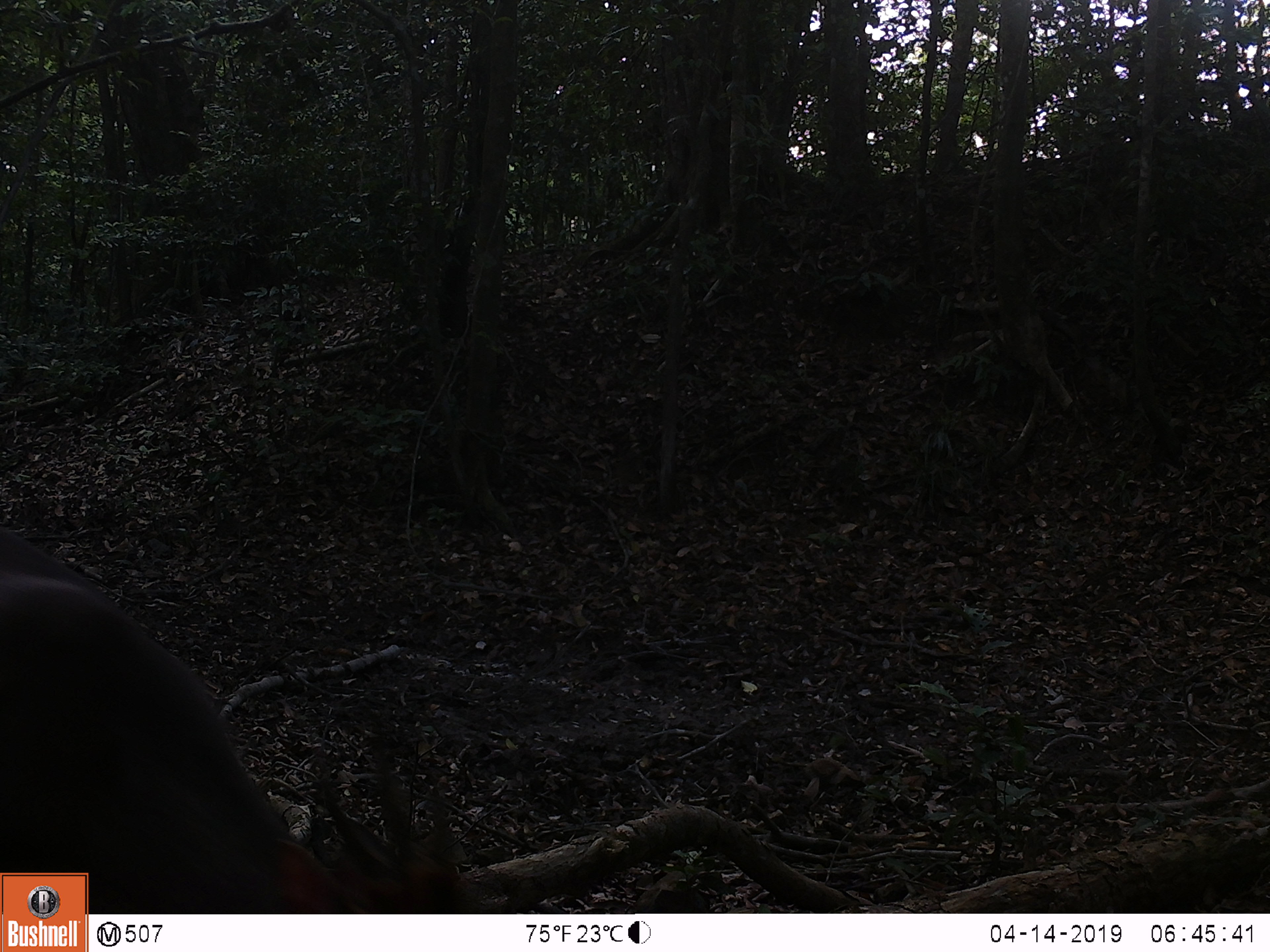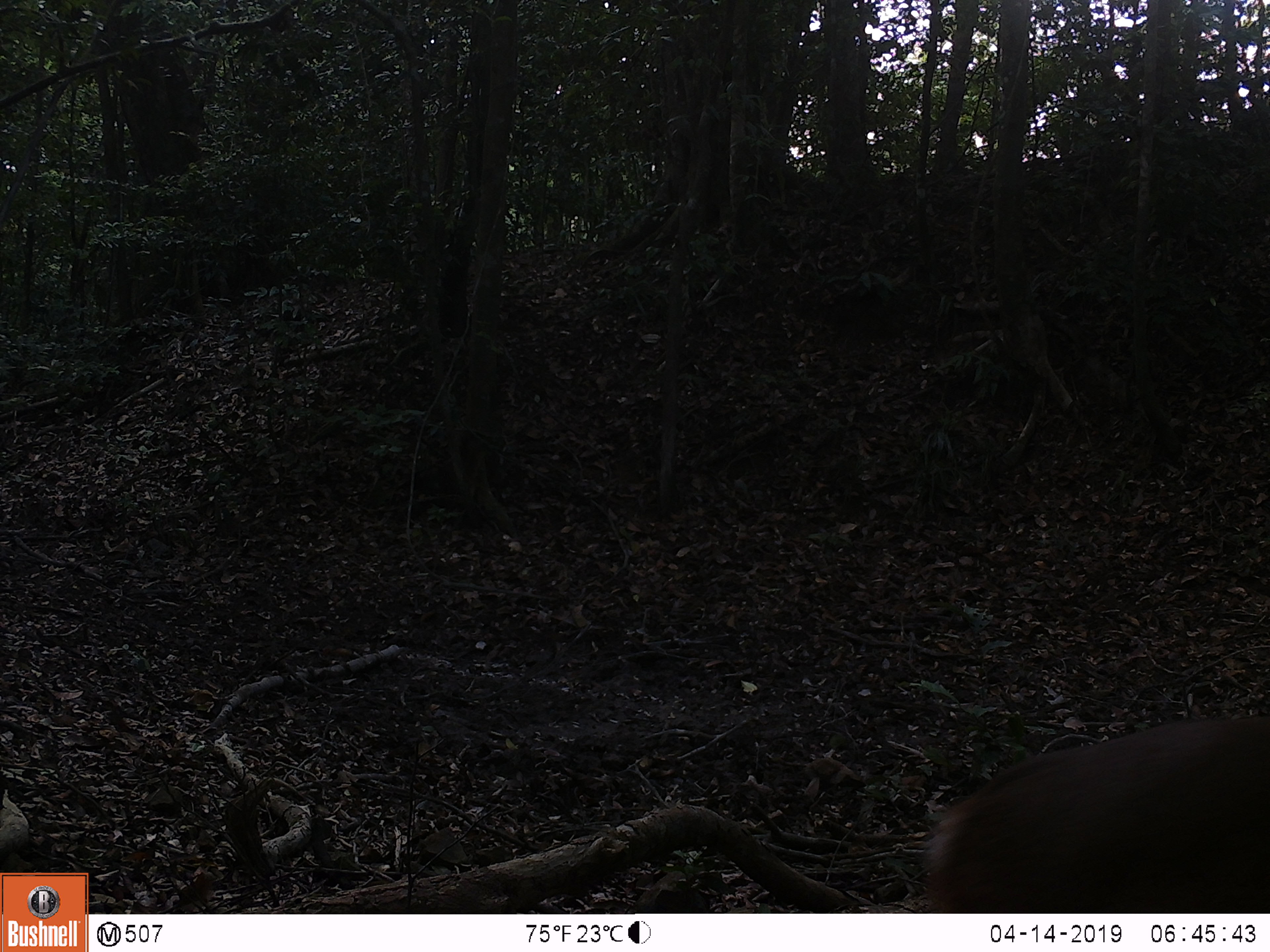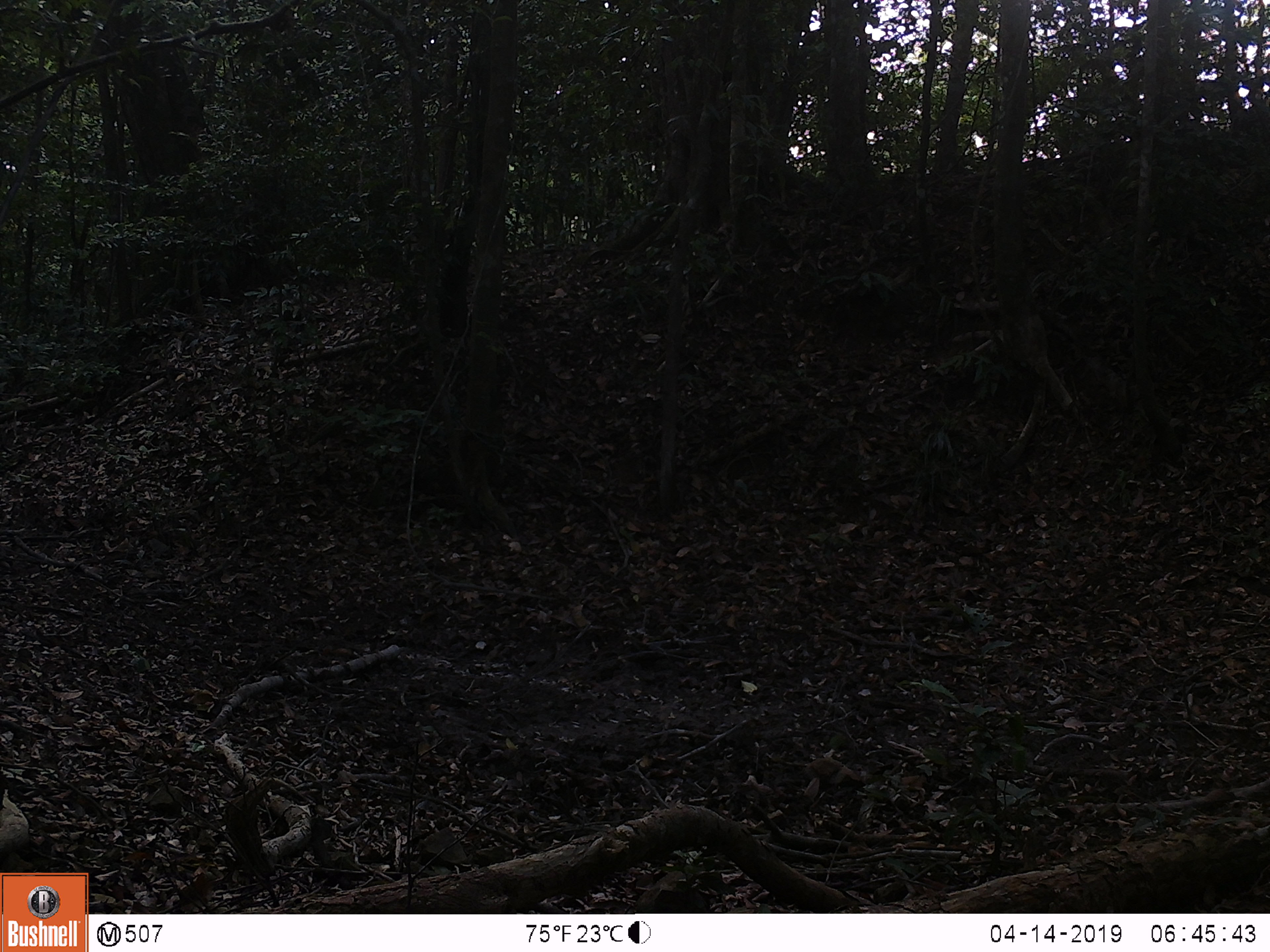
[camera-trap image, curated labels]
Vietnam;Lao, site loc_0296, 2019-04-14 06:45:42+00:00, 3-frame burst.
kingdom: Animalia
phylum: Chordata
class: Mammalia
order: Artiodactyla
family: Cervidae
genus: Muntiacus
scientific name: Muntiacus vuquangensis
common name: large-antlered muntjac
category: large antlered muntjac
Large antlered muntjac (large-antlered muntjac) (Muntiacus vuquangensis). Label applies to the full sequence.